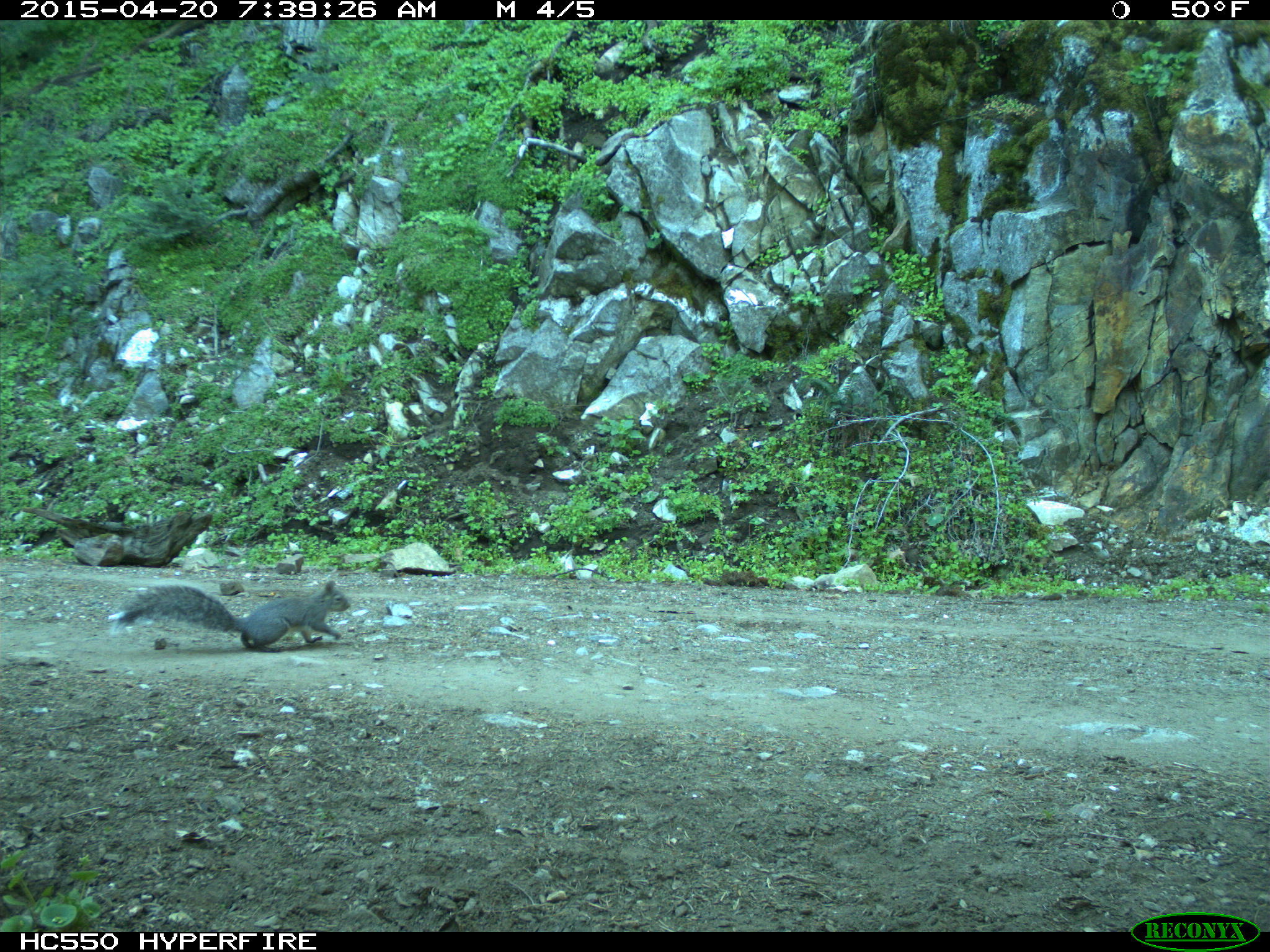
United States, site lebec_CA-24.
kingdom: Animalia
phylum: Chordata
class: Mammalia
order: Rodentia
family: Sciuridae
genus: Sciurus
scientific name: Sciurus carolinensis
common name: eastern gray squirrel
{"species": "Sciurus carolinensis (eastern gray squirrel)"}